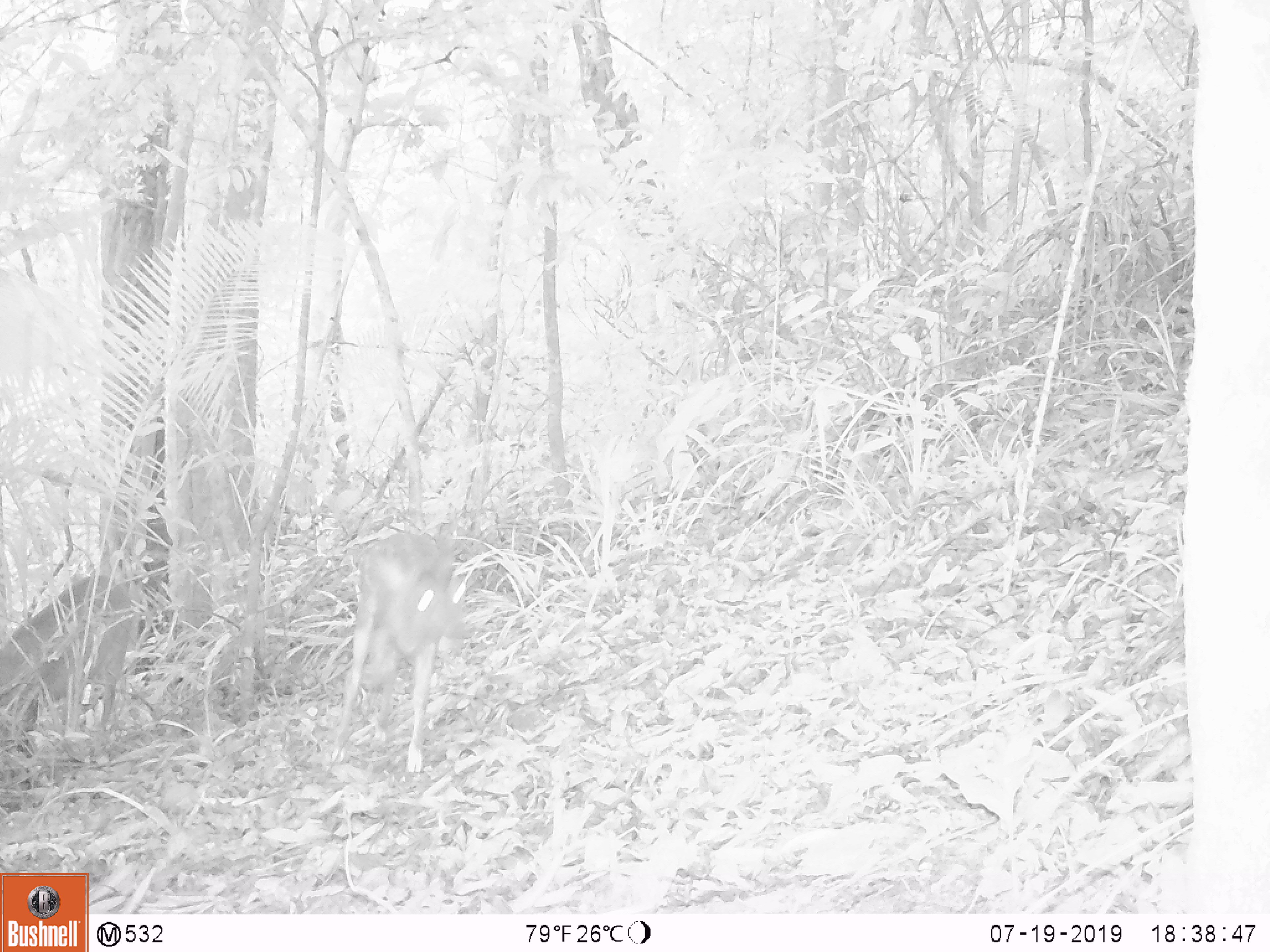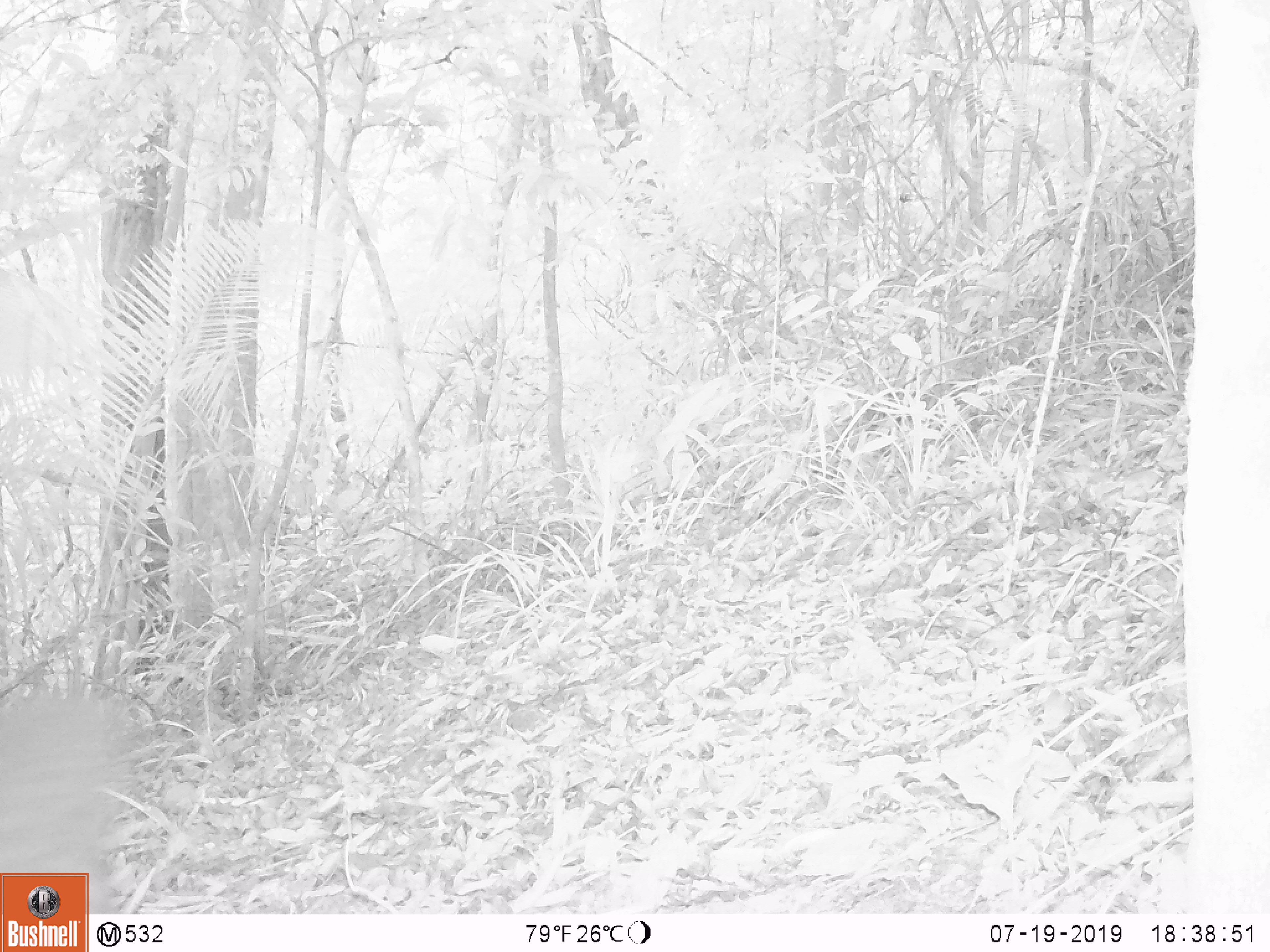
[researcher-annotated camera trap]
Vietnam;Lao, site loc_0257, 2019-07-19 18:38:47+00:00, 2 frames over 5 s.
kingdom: Animalia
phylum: Chordata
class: Mammalia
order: Artiodactyla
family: Cervidae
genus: Muntiacus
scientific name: Muntiacus rooseveltorum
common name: roosevelt's muntjac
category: roosevelts muntjac group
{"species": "roosevelts muntjac group (roosevelt's muntjac) (Muntiacus rooseveltorum)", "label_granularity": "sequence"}